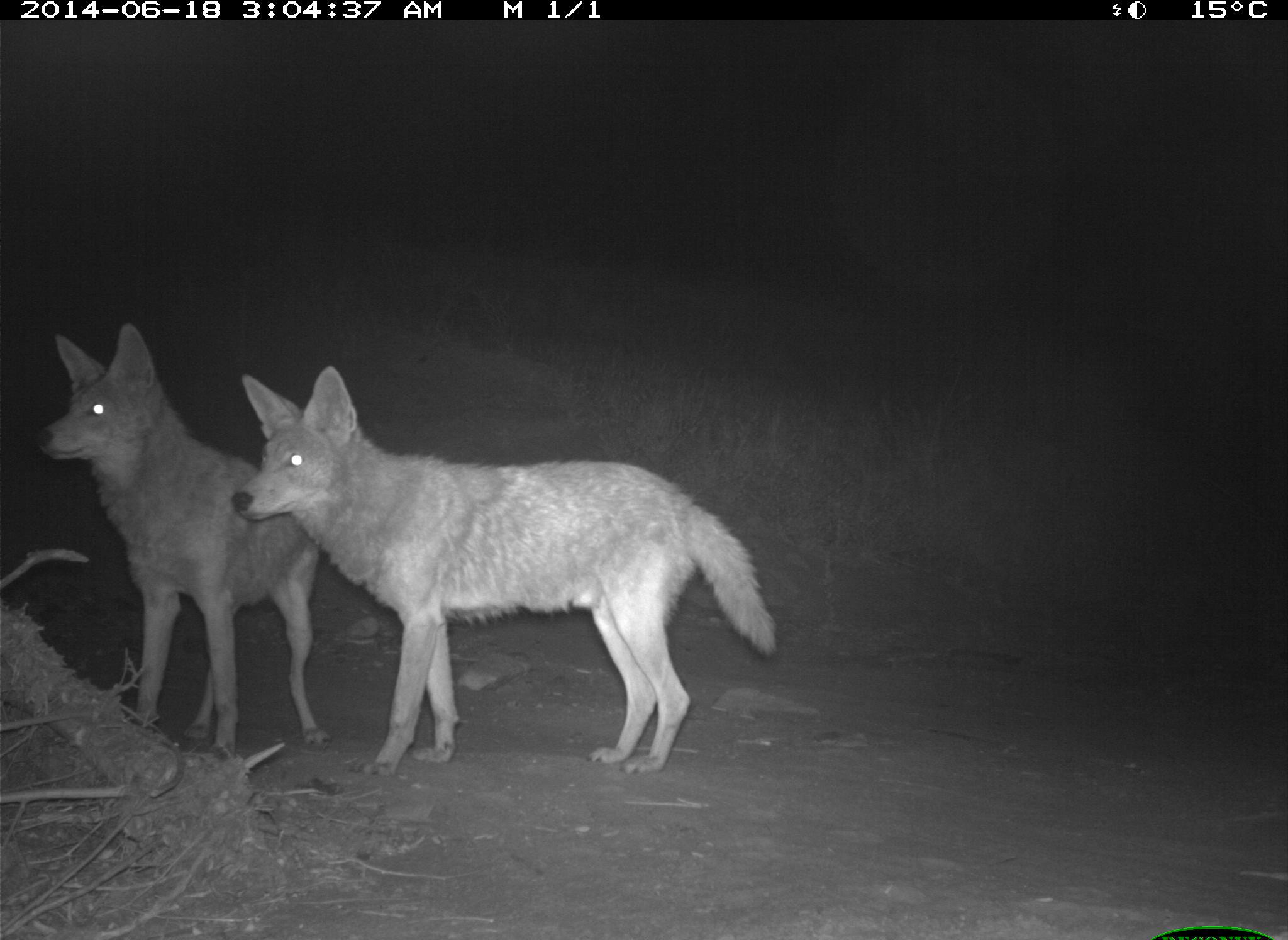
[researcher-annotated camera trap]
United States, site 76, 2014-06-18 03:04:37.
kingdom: Animalia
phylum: Chordata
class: Mammalia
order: Carnivora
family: Canidae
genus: Canis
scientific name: Canis latrans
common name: coyote